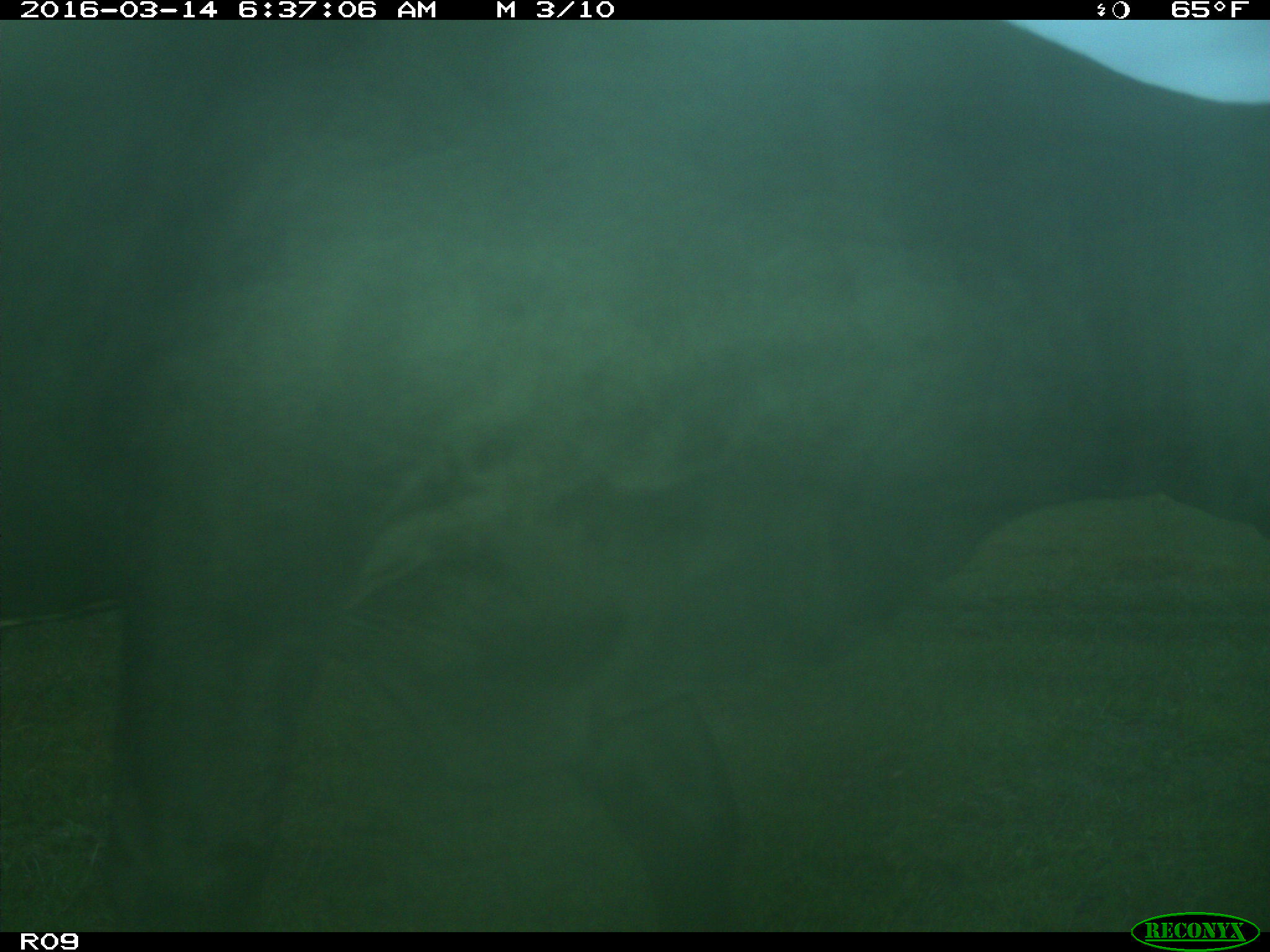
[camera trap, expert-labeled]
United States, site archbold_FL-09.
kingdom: Animalia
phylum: Chordata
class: Mammalia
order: Artiodactyla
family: Bovidae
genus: Bos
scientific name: Bos taurus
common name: domestic cow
Bos taurus (domestic cow).